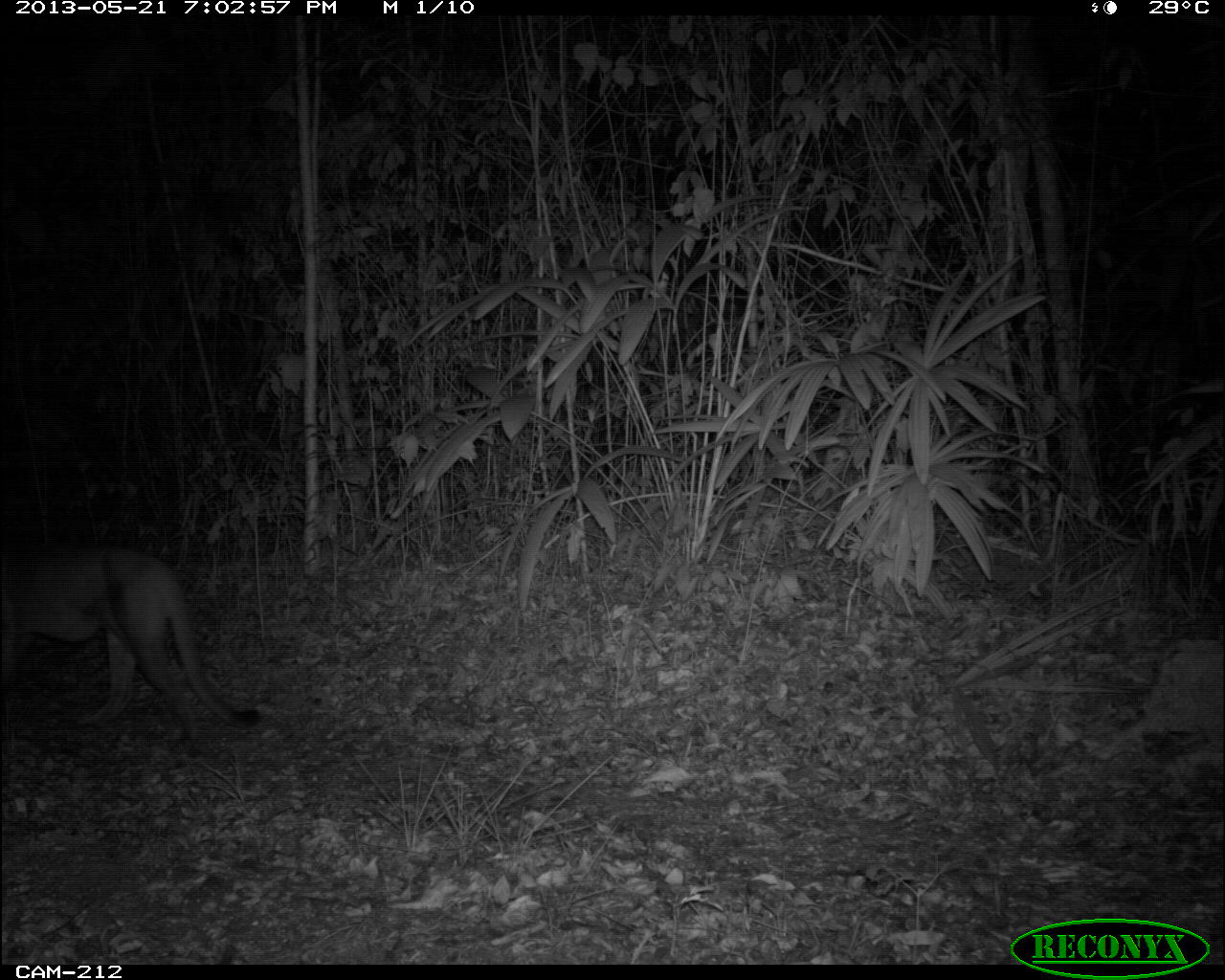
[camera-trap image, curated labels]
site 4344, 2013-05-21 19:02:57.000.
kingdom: Animalia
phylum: Chordata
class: Mammalia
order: Carnivora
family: Felidae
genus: Puma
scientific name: Puma concolor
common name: mountain lion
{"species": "Puma concolor (mountain lion)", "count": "1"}